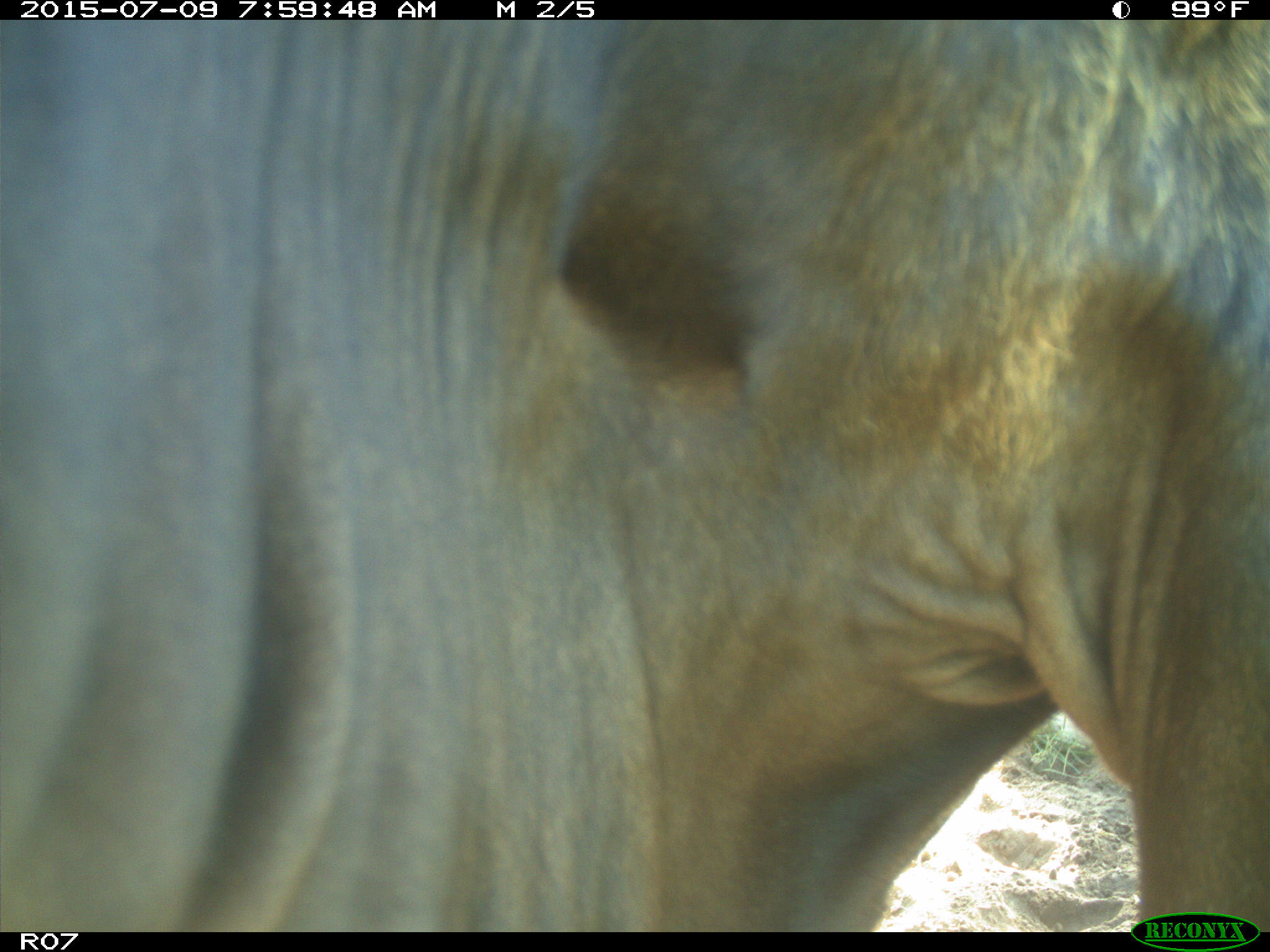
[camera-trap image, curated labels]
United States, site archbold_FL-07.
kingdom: Animalia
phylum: Chordata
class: Mammalia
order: Artiodactyla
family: Bovidae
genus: Bos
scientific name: Bos taurus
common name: domestic cow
Bos taurus (domestic cow).